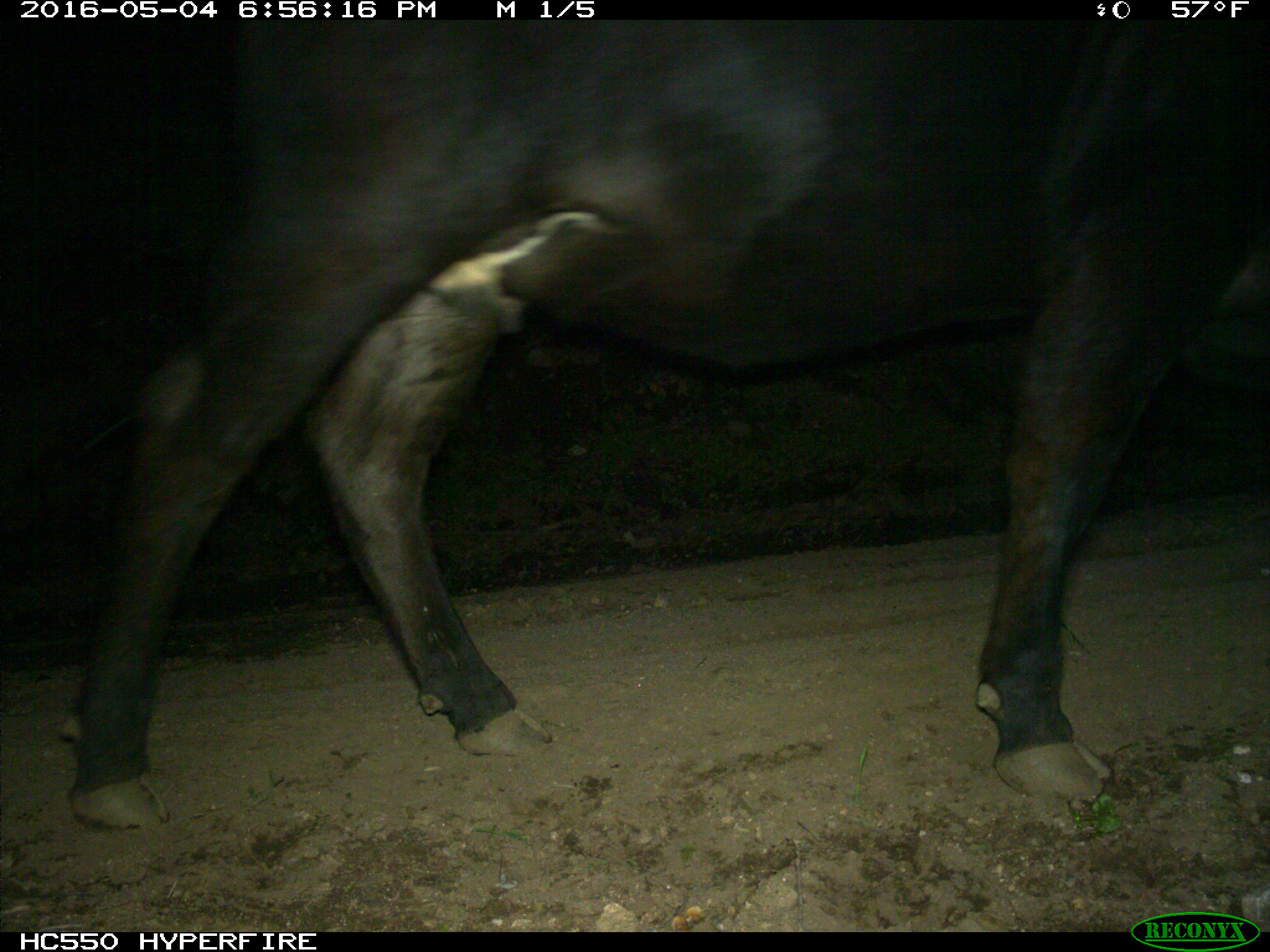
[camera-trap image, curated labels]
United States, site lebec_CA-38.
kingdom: Animalia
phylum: Chordata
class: Mammalia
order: Artiodactyla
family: Bovidae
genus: Bos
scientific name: Bos taurus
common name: domestic cow